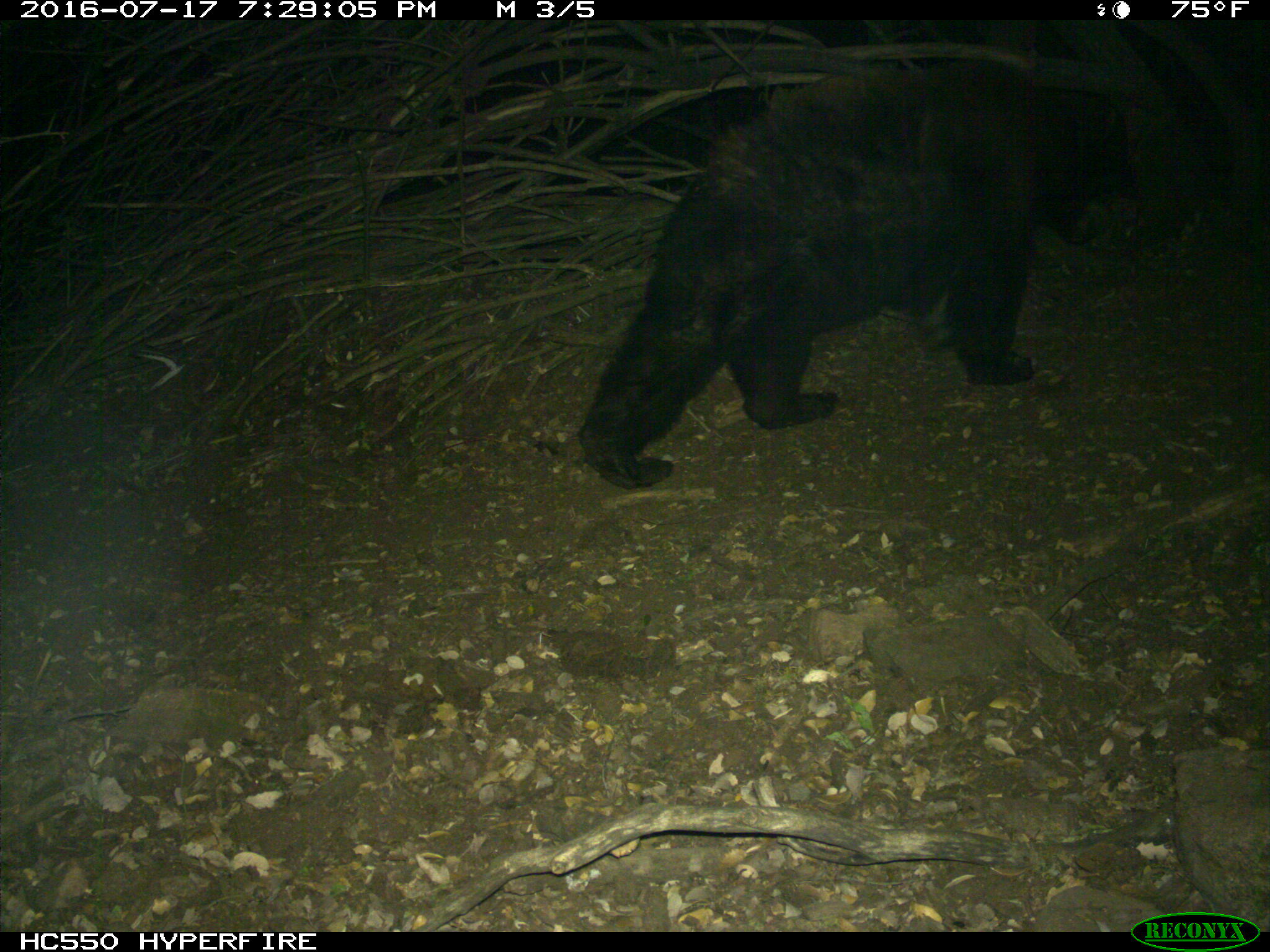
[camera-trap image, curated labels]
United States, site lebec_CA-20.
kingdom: Animalia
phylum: Chordata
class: Mammalia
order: Carnivora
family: Ursidae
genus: Ursus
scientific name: Ursus americanus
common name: american black bear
Ursus americanus (american black bear).